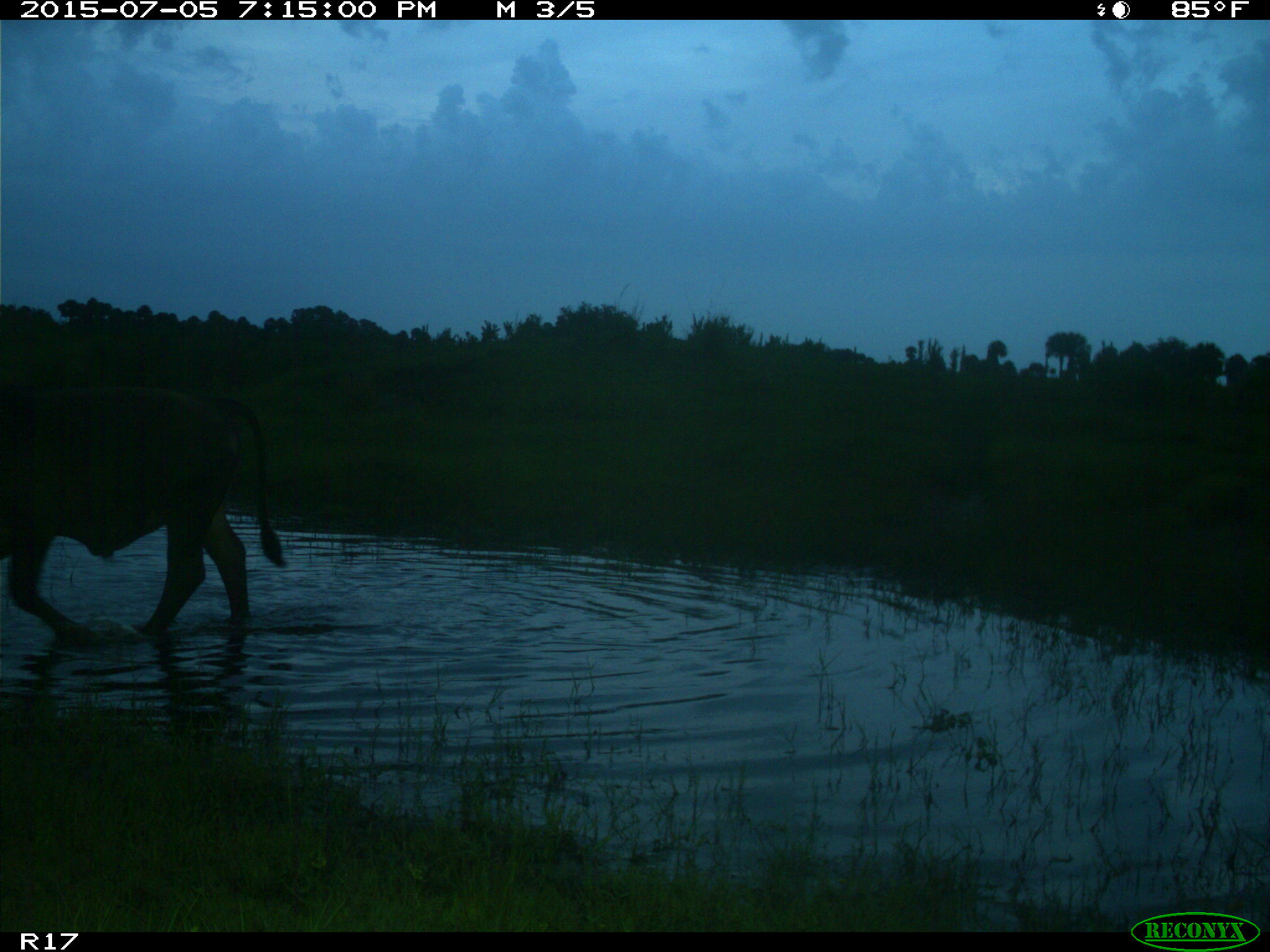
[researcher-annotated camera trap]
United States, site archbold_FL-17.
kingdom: Animalia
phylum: Chordata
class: Mammalia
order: Artiodactyla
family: Bovidae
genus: Bos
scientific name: Bos taurus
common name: domestic cow